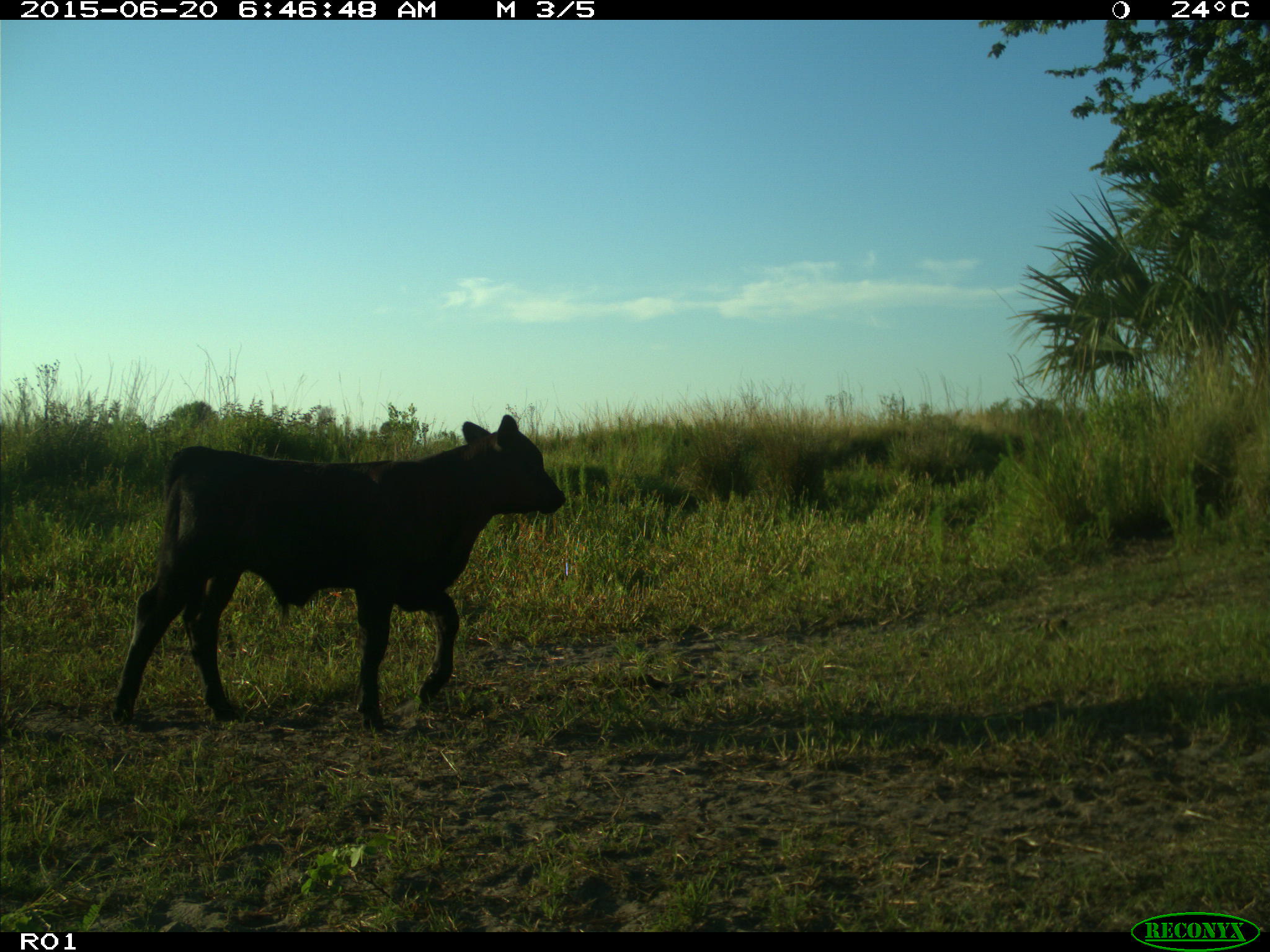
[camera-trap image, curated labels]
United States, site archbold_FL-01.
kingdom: Animalia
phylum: Chordata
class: Mammalia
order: Artiodactyla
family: Bovidae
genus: Bos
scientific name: Bos taurus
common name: domestic cow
Bos taurus (domestic cow).